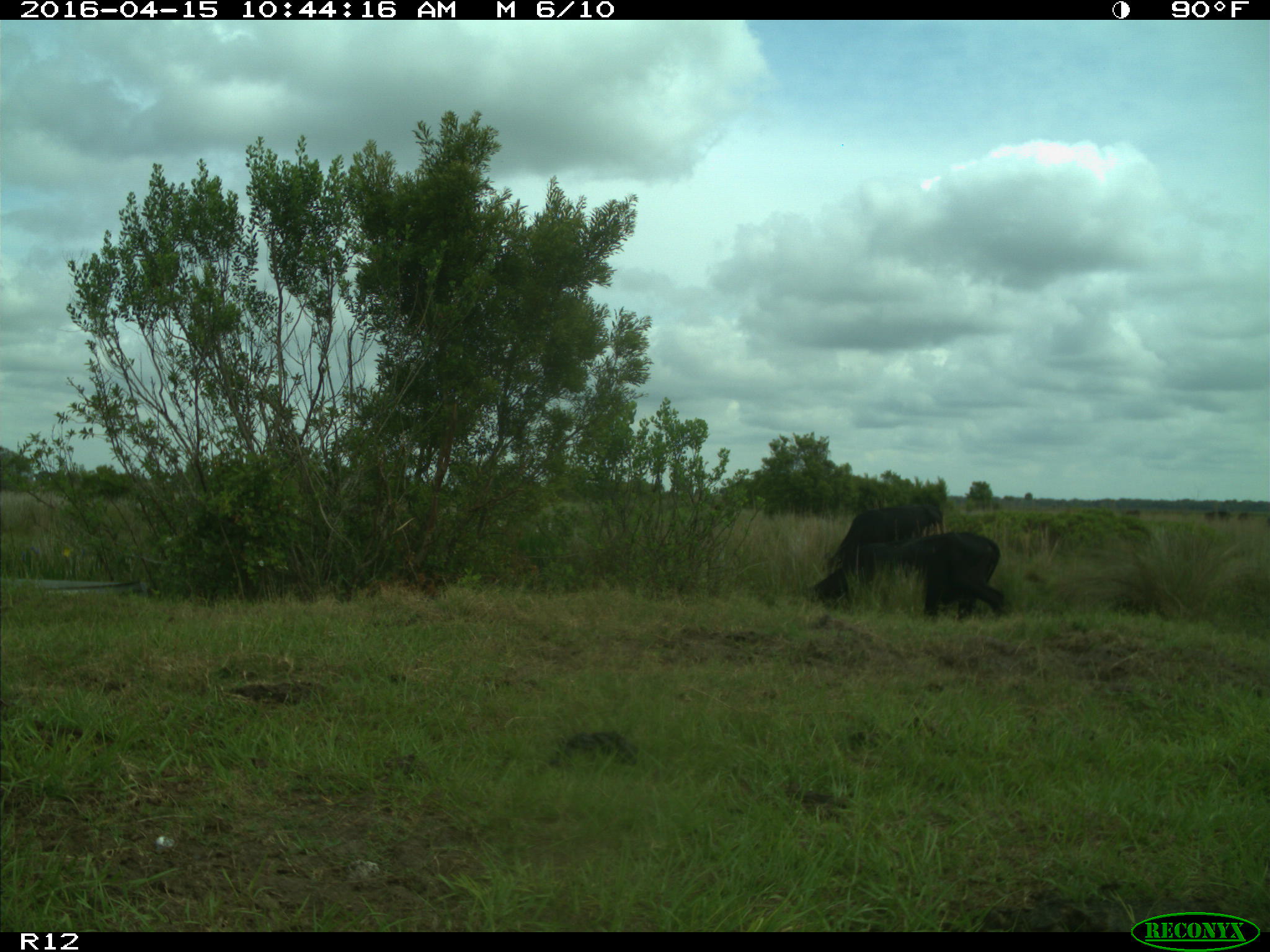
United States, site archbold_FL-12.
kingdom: Animalia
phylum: Chordata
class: Mammalia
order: Artiodactyla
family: Bovidae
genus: Bos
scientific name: Bos taurus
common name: domestic cow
Bos taurus (domestic cow).